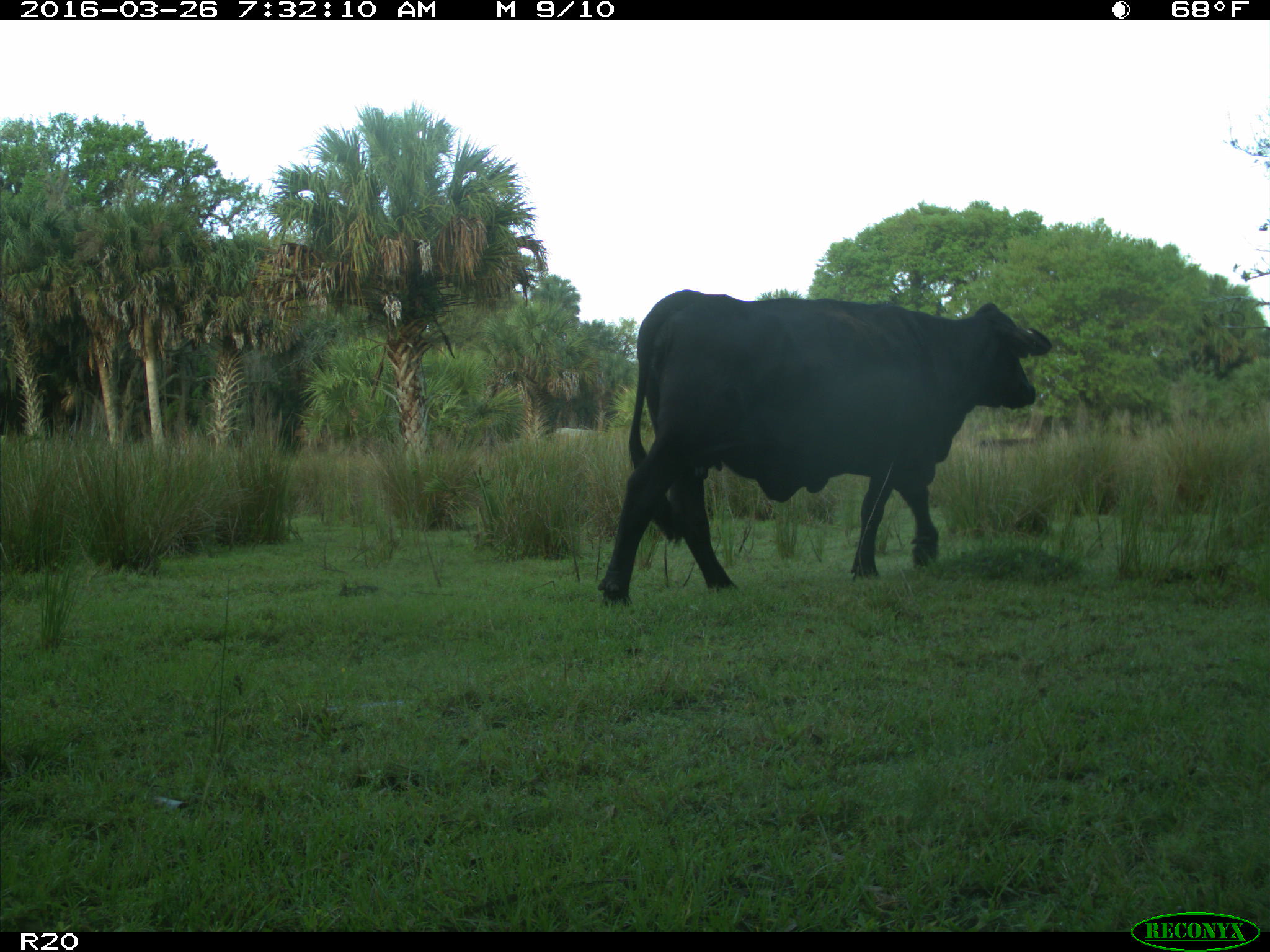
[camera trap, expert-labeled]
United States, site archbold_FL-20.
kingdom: Animalia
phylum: Chordata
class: Mammalia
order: Artiodactyla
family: Bovidae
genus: Bos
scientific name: Bos taurus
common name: domestic cow